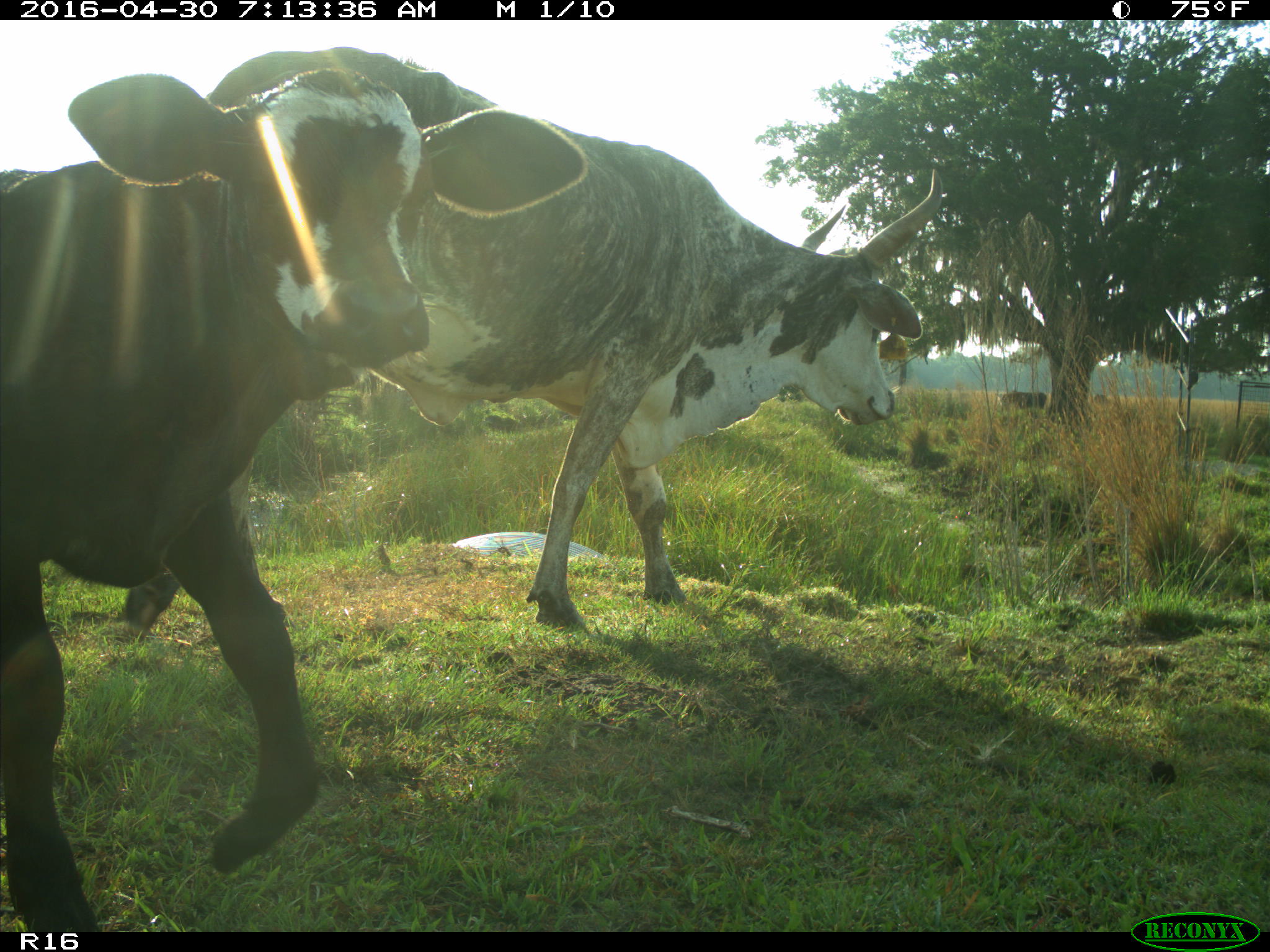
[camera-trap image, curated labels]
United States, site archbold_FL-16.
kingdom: Animalia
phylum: Chordata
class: Mammalia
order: Artiodactyla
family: Bovidae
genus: Bos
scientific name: Bos taurus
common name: domestic cow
Bos taurus (domestic cow).